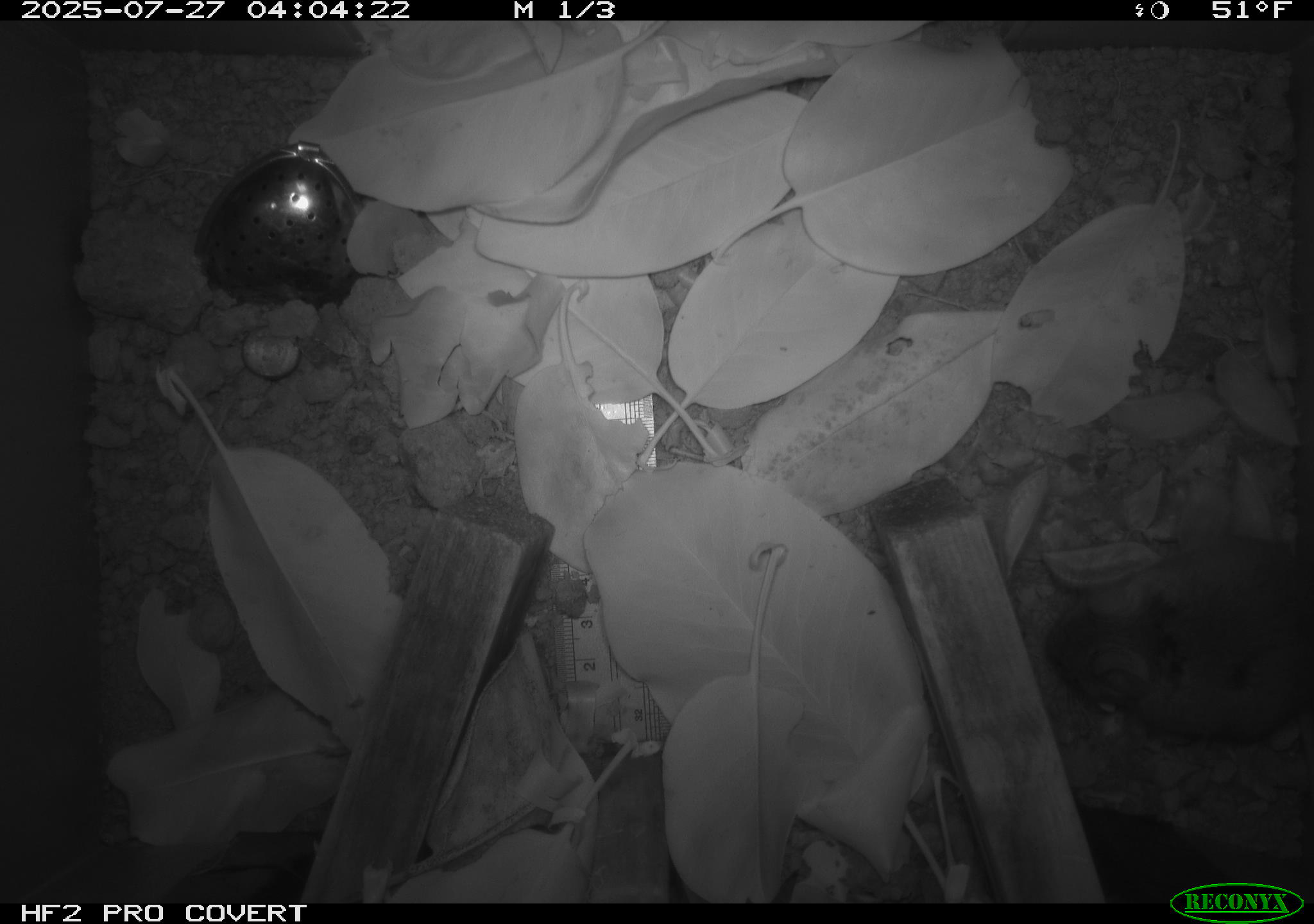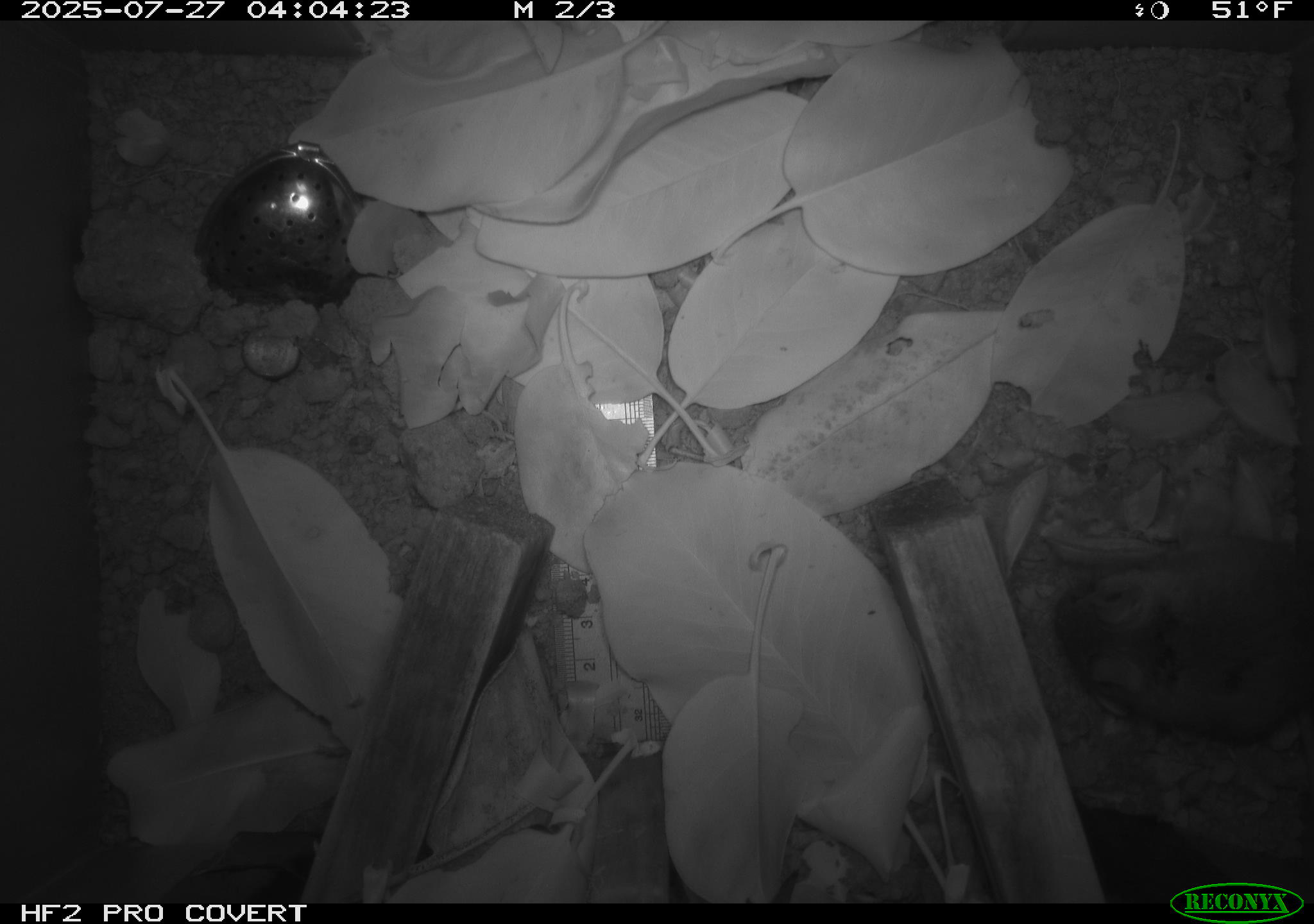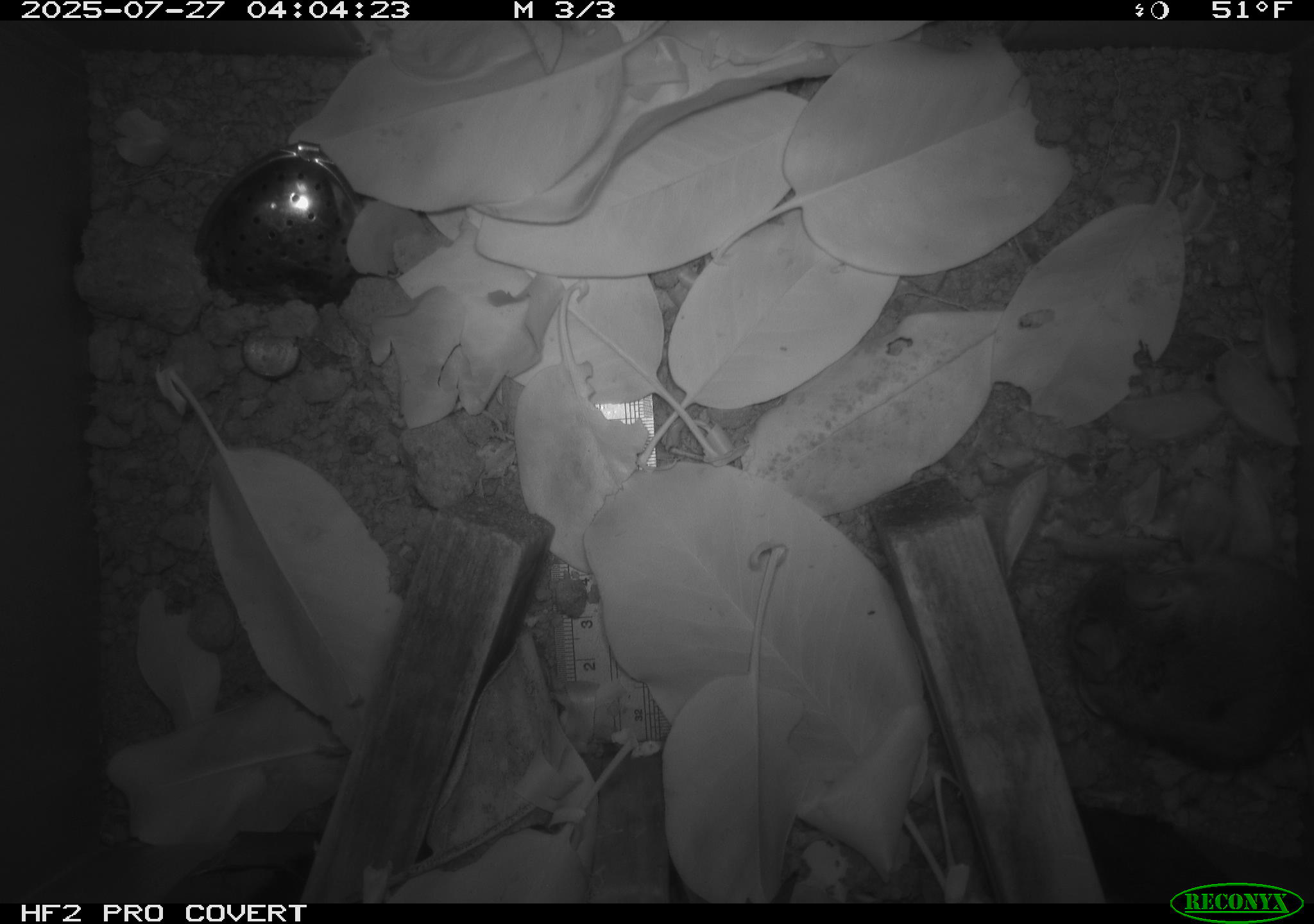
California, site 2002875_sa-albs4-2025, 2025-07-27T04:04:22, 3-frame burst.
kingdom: Animalia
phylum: Chordata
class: Mammalia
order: Rodentia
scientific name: Rodentia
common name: mouse species